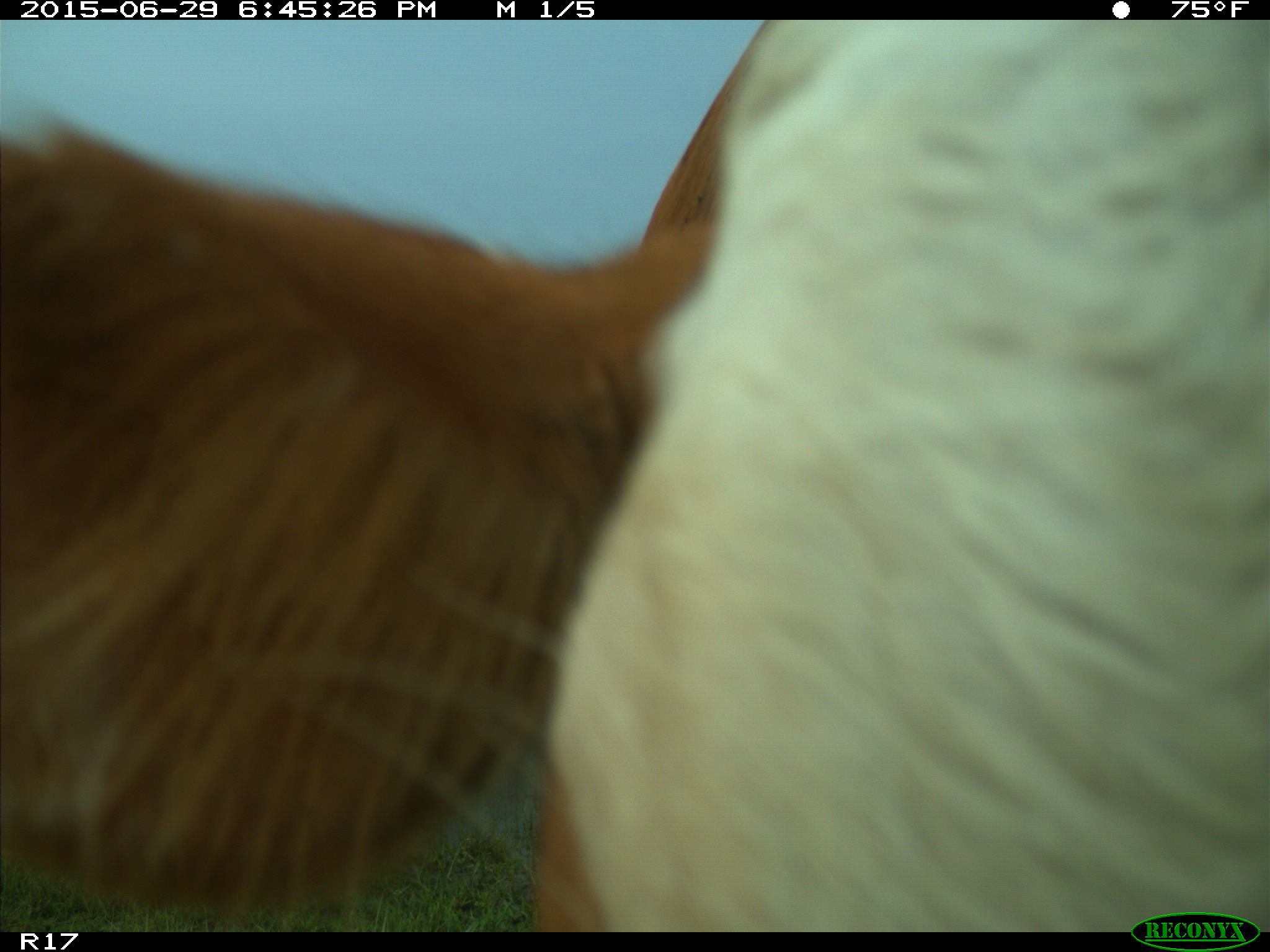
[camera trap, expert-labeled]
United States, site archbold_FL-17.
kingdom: Animalia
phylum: Chordata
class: Mammalia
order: Artiodactyla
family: Bovidae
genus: Bos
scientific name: Bos taurus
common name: domestic cow